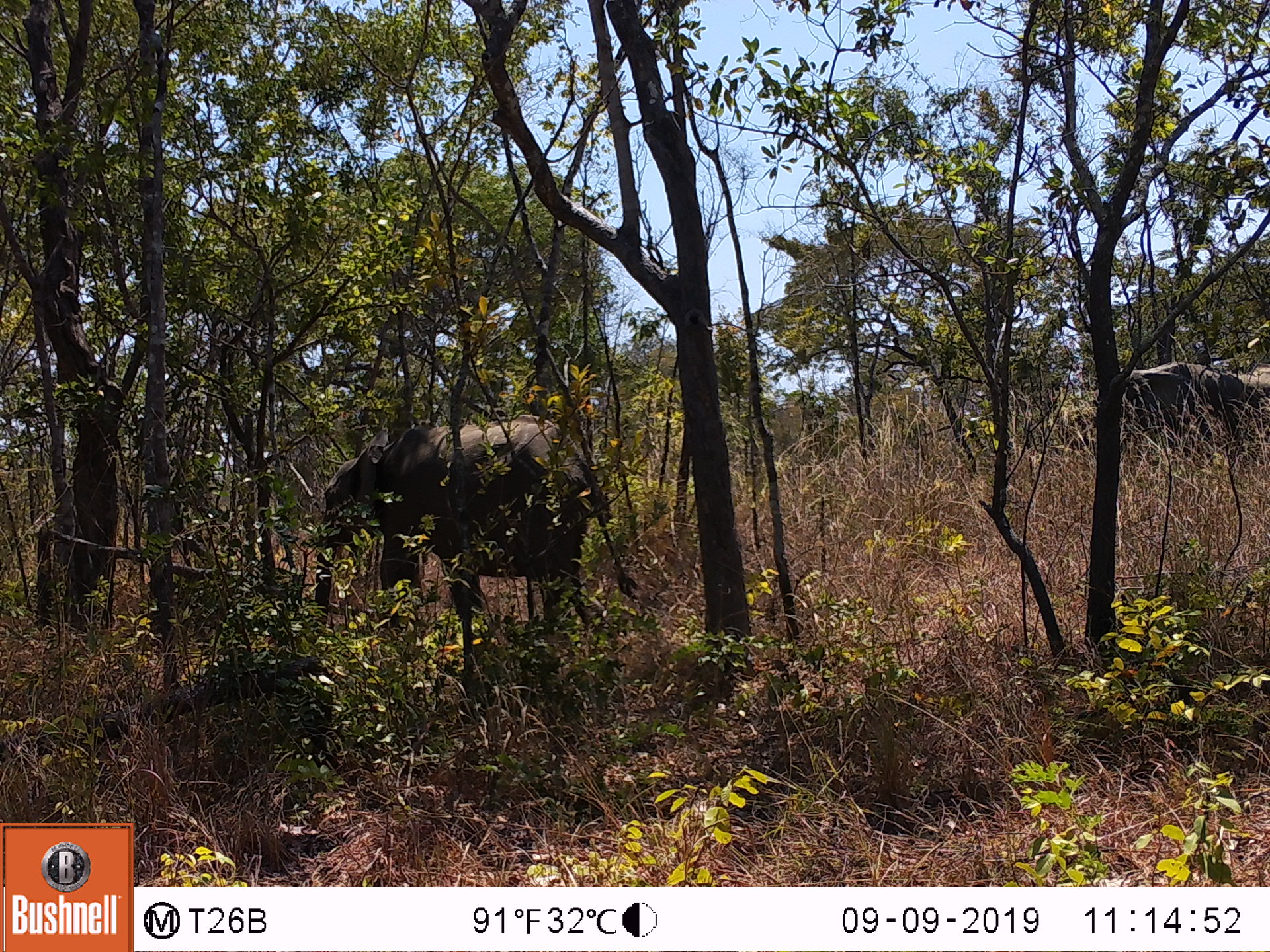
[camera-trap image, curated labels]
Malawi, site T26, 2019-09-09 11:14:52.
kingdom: Animalia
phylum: Chordata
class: Mammalia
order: Proboscidea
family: Elephantidae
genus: Loxodonta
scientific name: Loxodonta africana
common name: african savanna elephant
African savanna elephant (Loxodonta africana), count 2.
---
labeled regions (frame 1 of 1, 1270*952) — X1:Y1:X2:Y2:
african savanna elephant: 287:406:651:660; 1079:348:1269:485